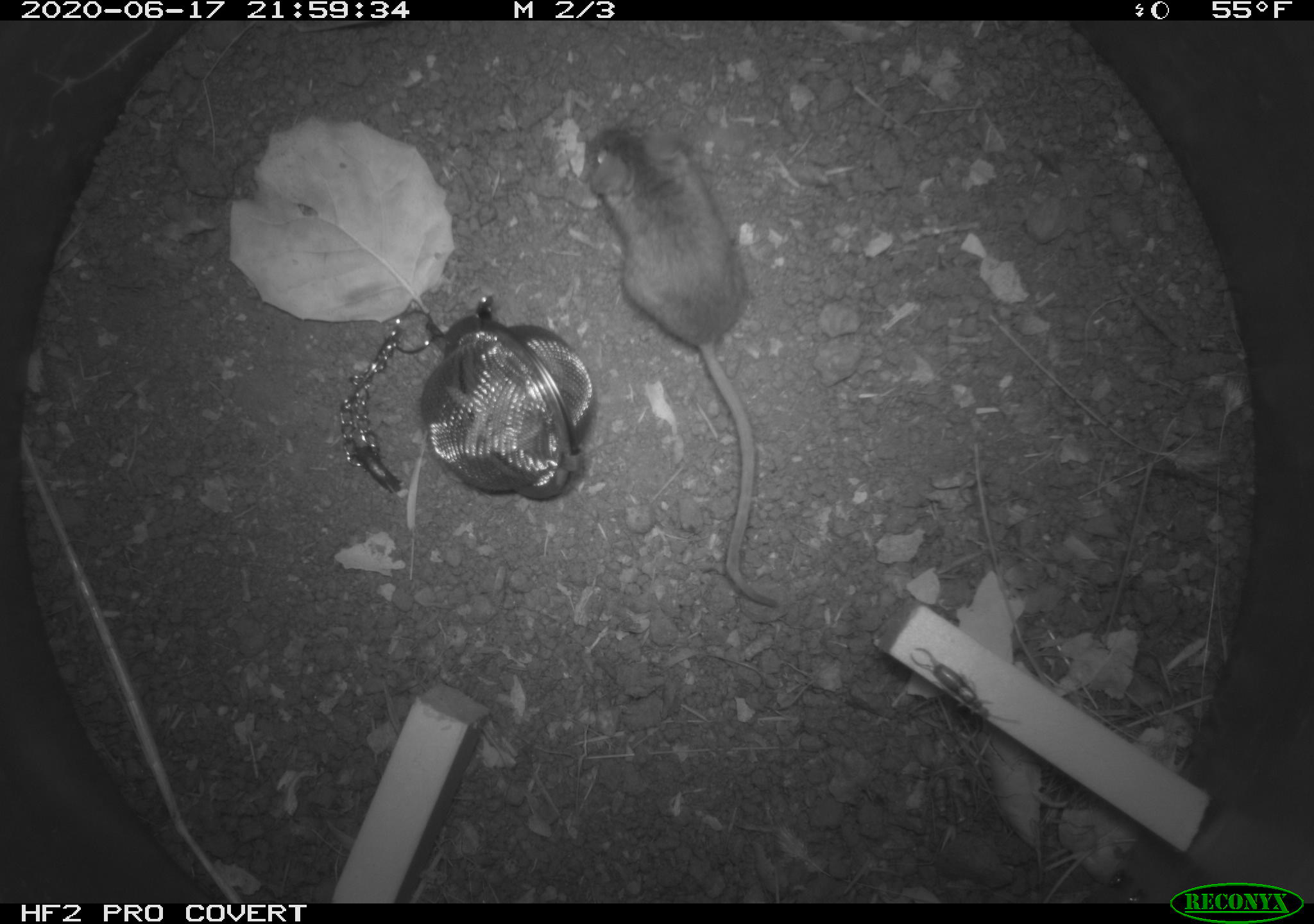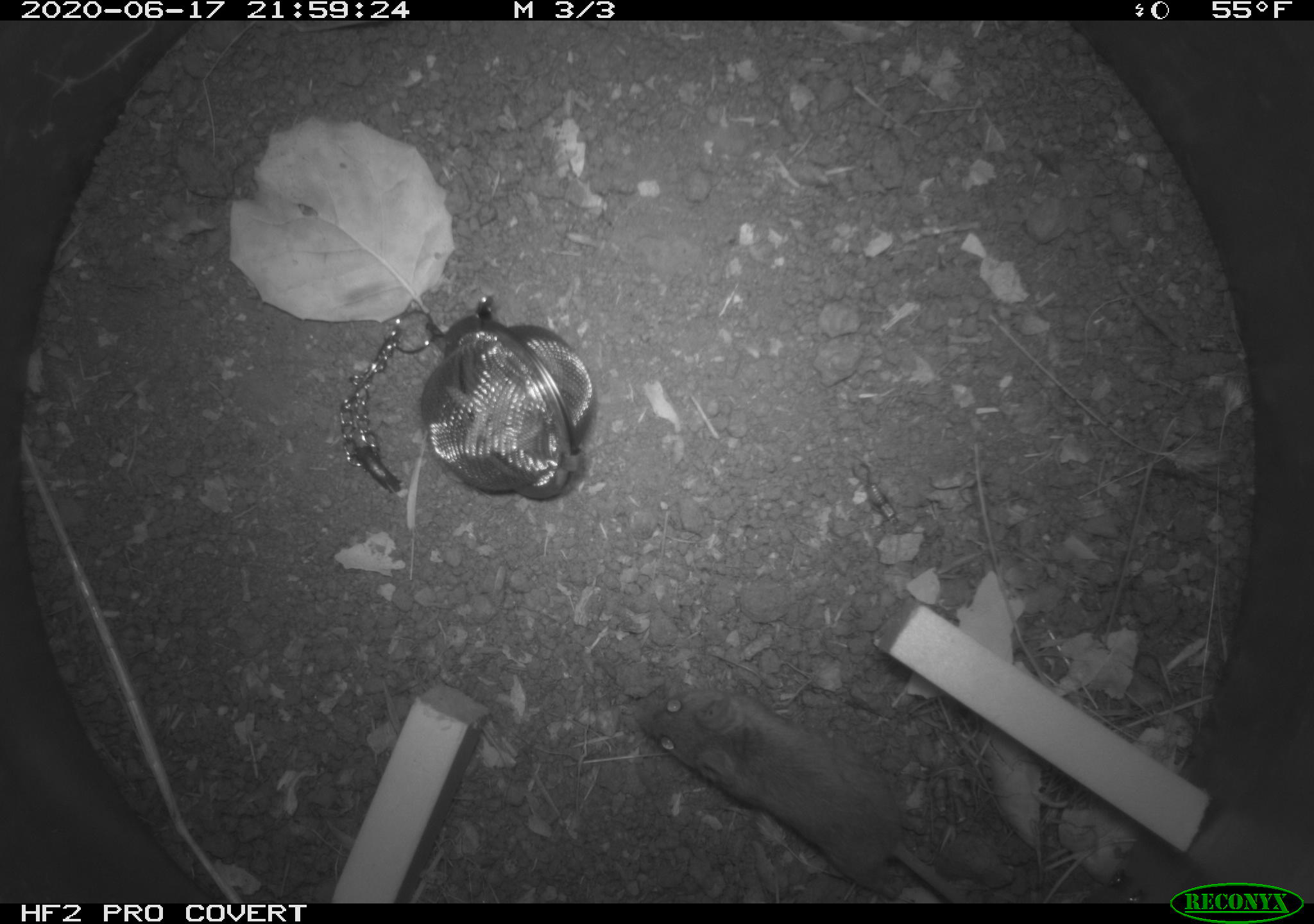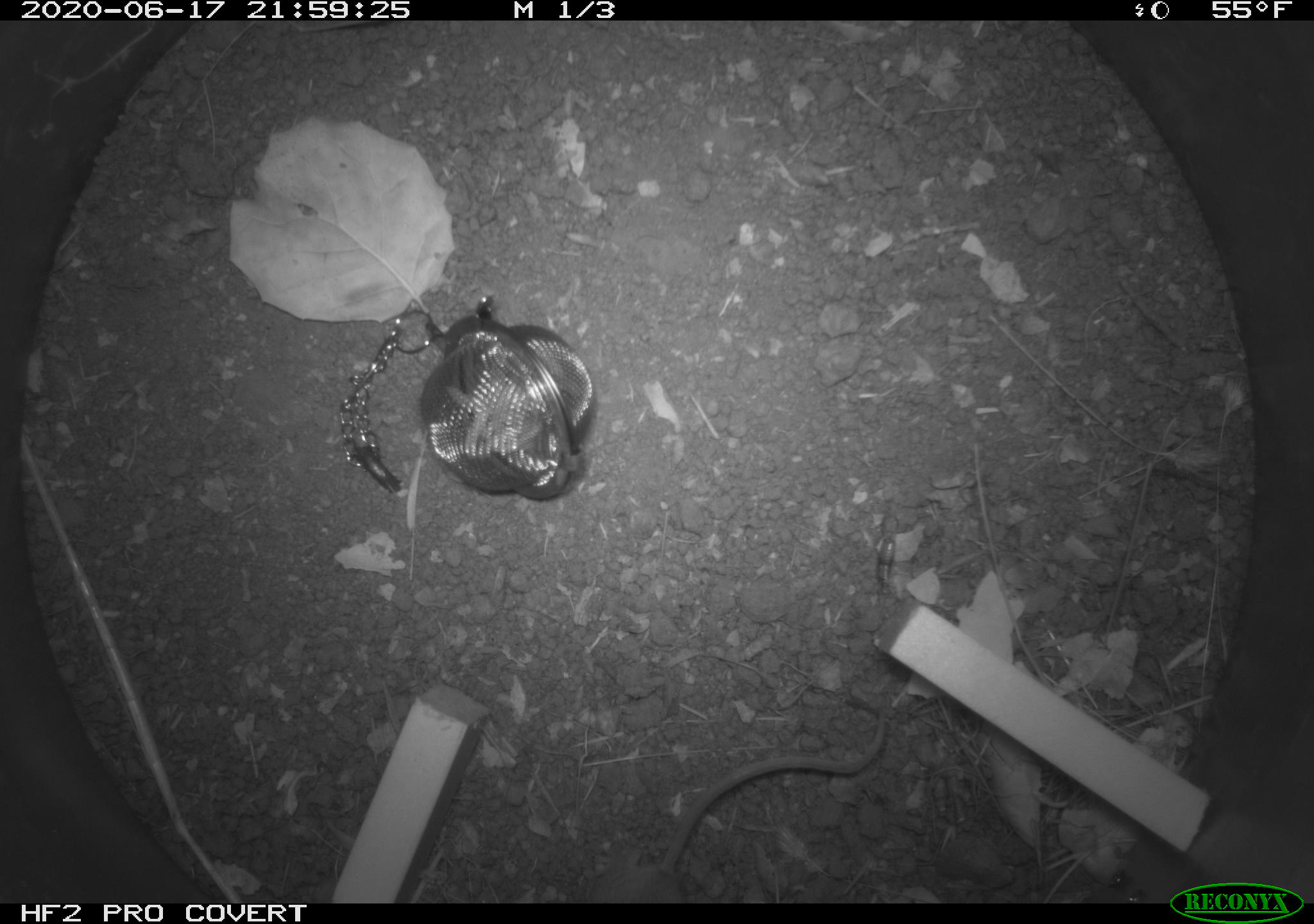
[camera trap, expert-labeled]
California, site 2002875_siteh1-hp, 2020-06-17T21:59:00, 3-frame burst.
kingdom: Animalia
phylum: Chordata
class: Mammalia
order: Rodentia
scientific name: Rodentia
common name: mouse species